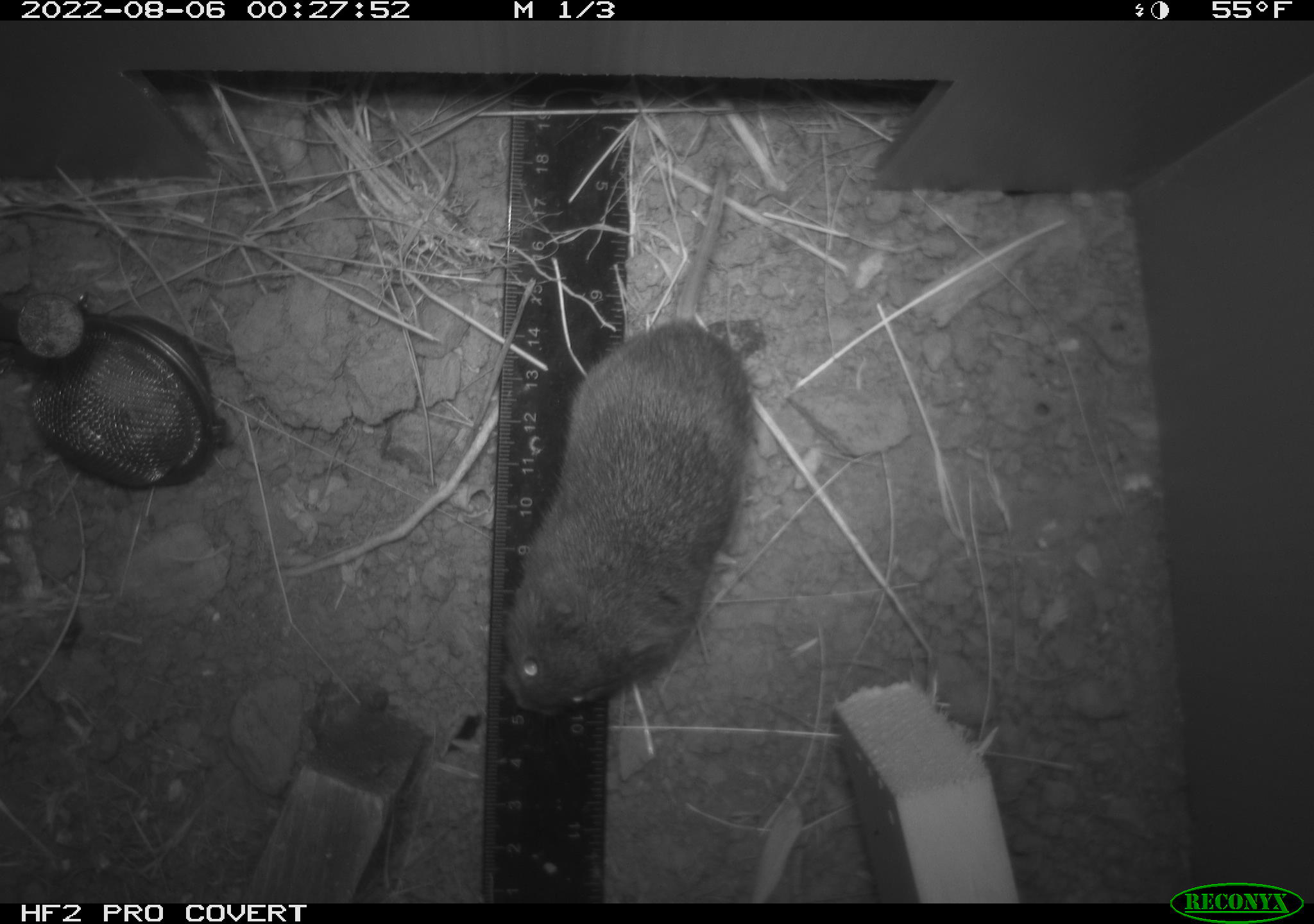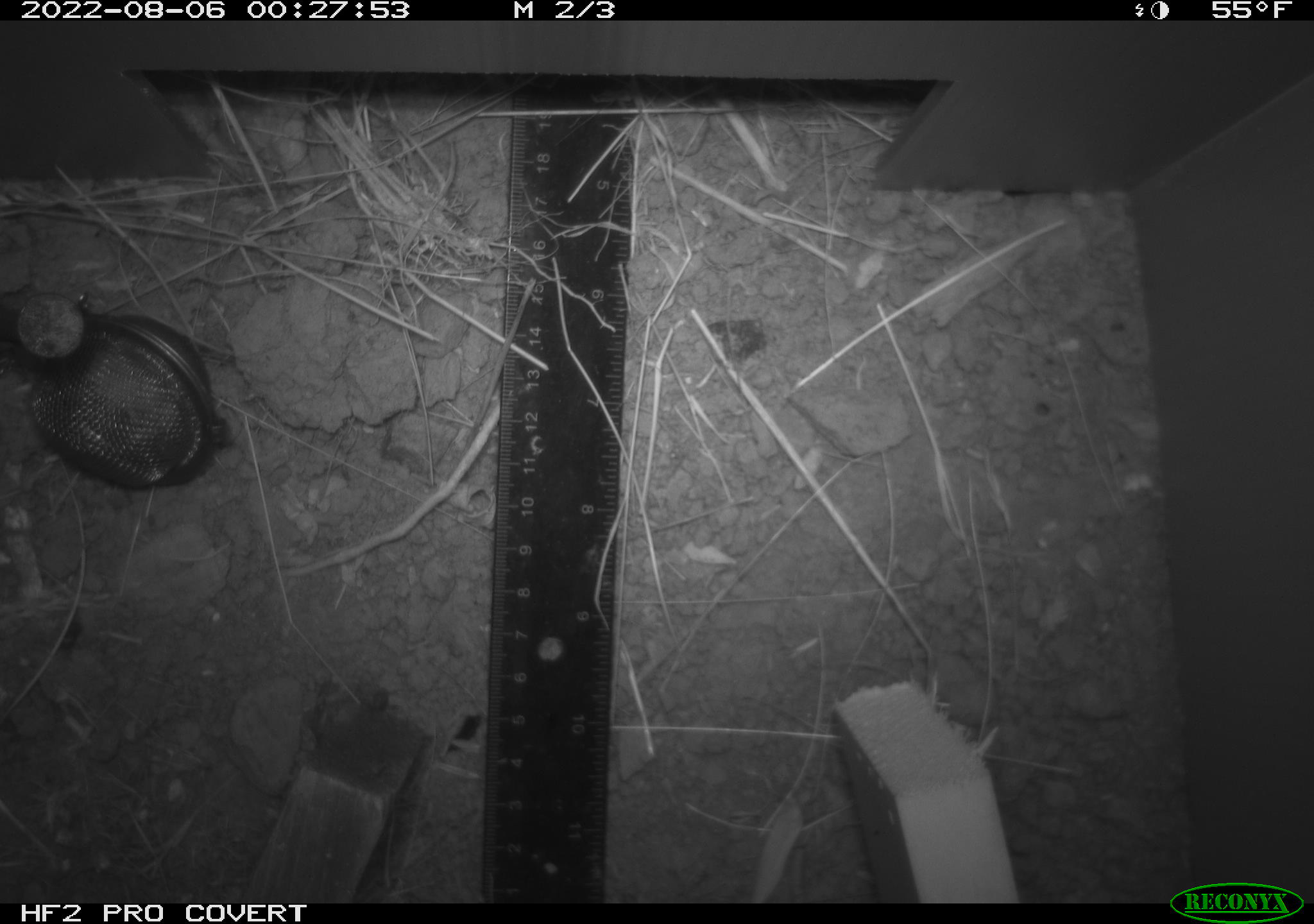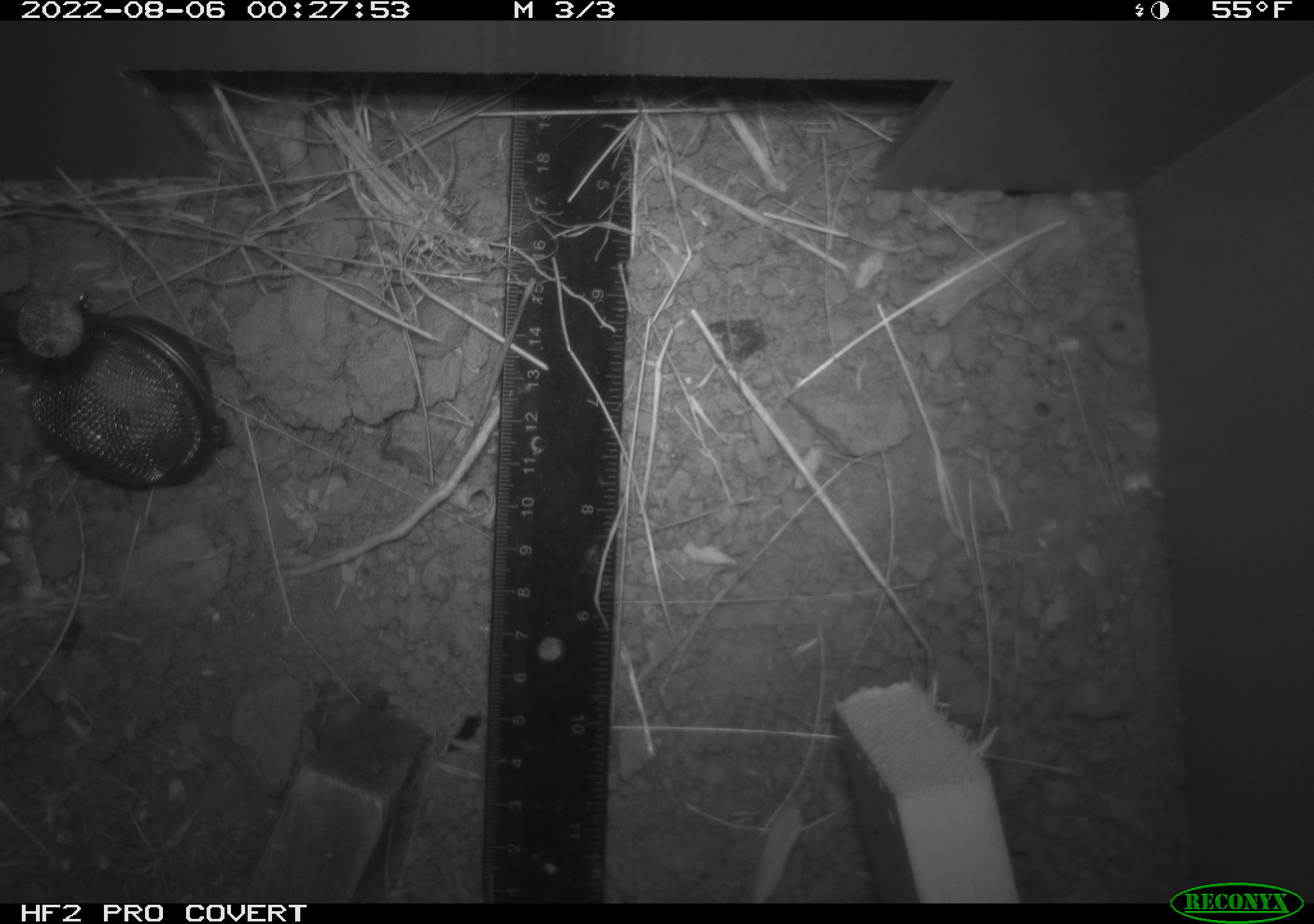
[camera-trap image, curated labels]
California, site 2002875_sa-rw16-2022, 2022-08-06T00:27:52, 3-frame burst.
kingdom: Animalia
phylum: Chordata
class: Mammalia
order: Rodentia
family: Cricetidae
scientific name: Arvicolinae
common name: voles, lemmings, and muskrats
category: arvicolinae subfamily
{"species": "arvicolinae subfamily (voles, lemmings, and muskrats) (Arvicolinae)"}